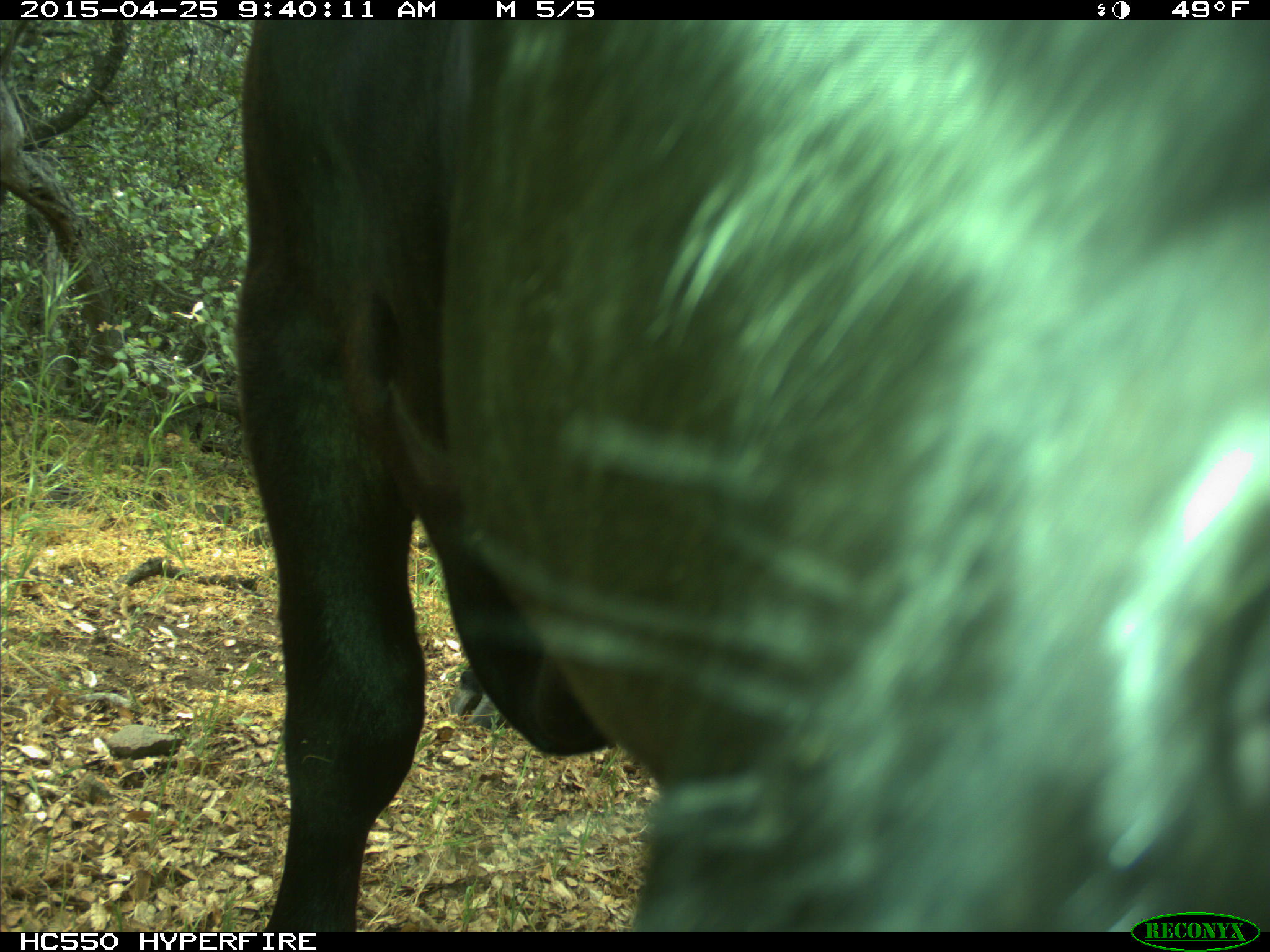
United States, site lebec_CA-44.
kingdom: Animalia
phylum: Chordata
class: Mammalia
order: Artiodactyla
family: Suidae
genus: Sus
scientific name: Sus scrofa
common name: wild boar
Sus scrofa (wild boar).